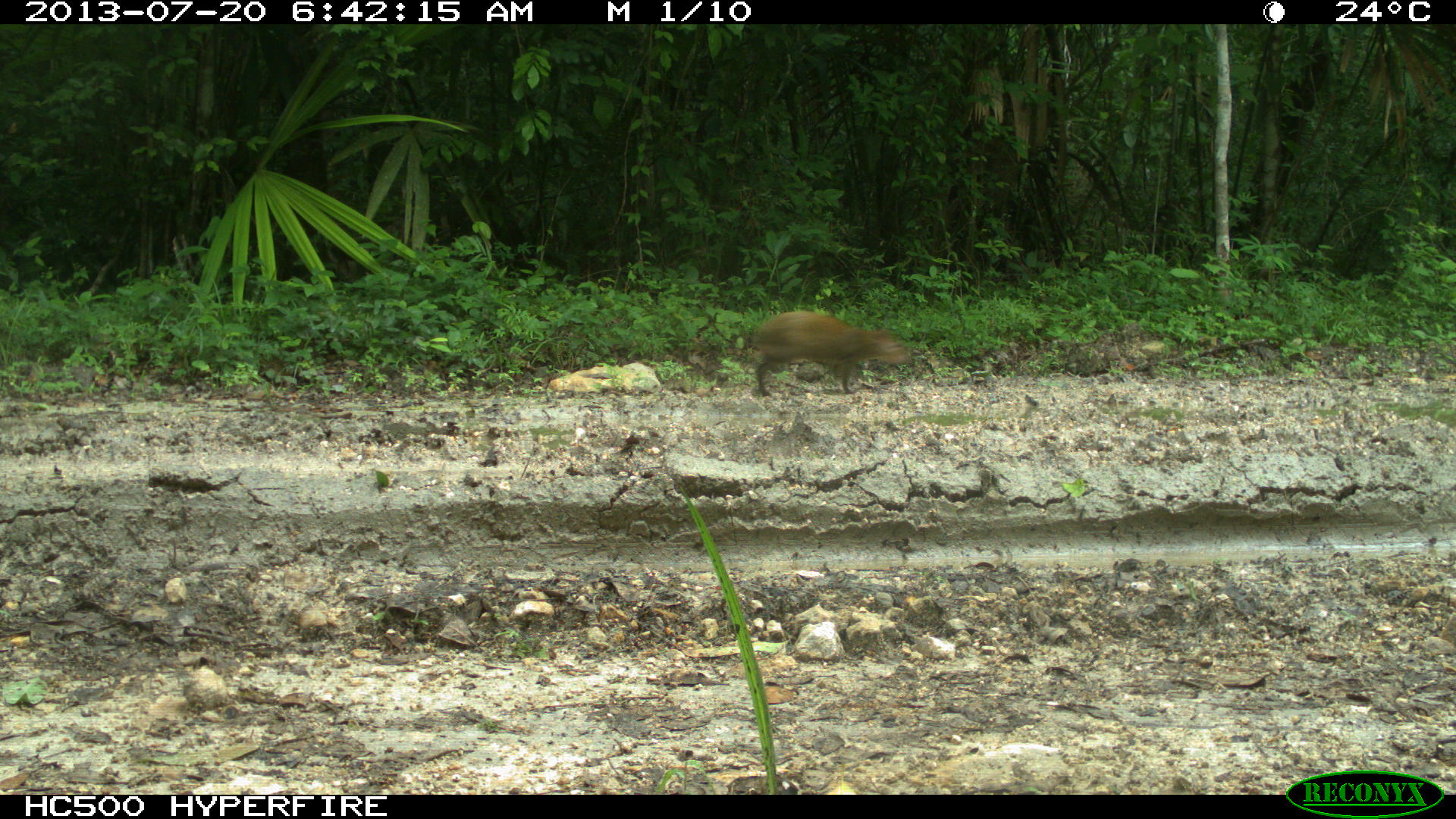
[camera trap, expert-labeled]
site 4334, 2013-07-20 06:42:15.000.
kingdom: Animalia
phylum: Chordata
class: Mammalia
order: Rodentia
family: Dasyproctidae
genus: Dasyprocta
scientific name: Dasyprocta punctata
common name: central american agouti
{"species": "Dasyprocta punctata (central american agouti)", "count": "1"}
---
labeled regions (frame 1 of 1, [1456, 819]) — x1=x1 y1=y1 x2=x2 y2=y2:
dasyprocta punctata: x1=749 y1=310 x2=914 y2=399